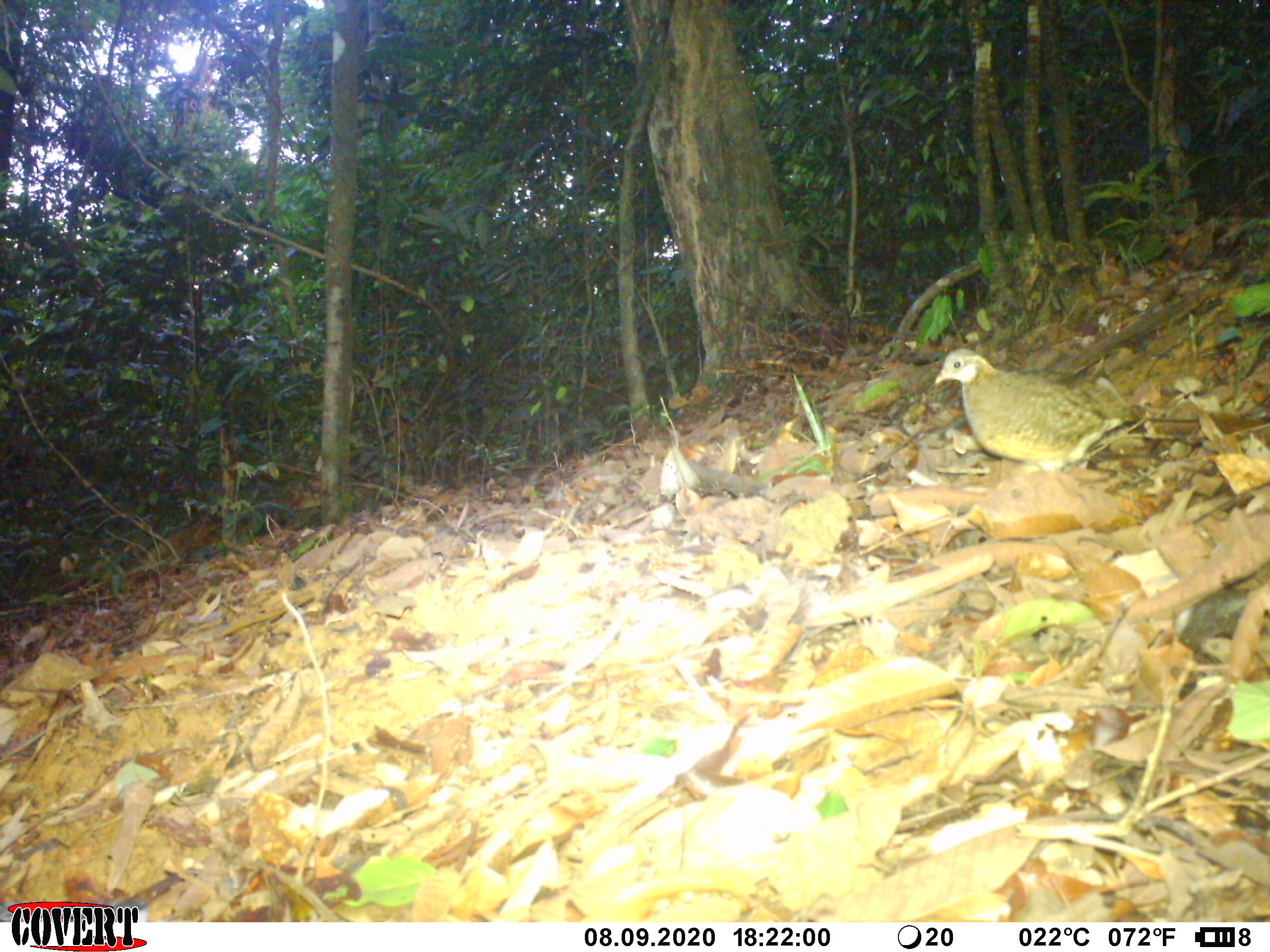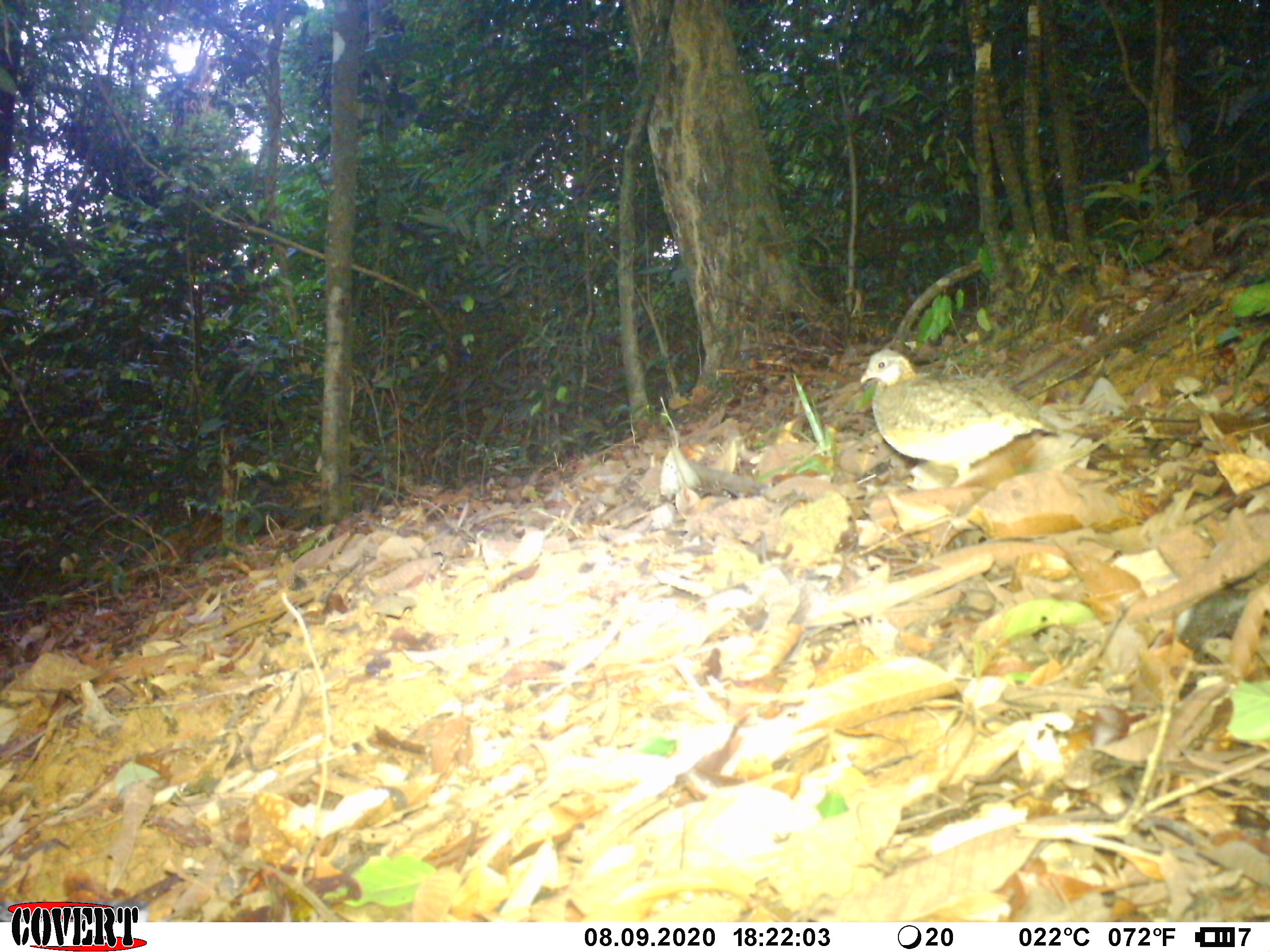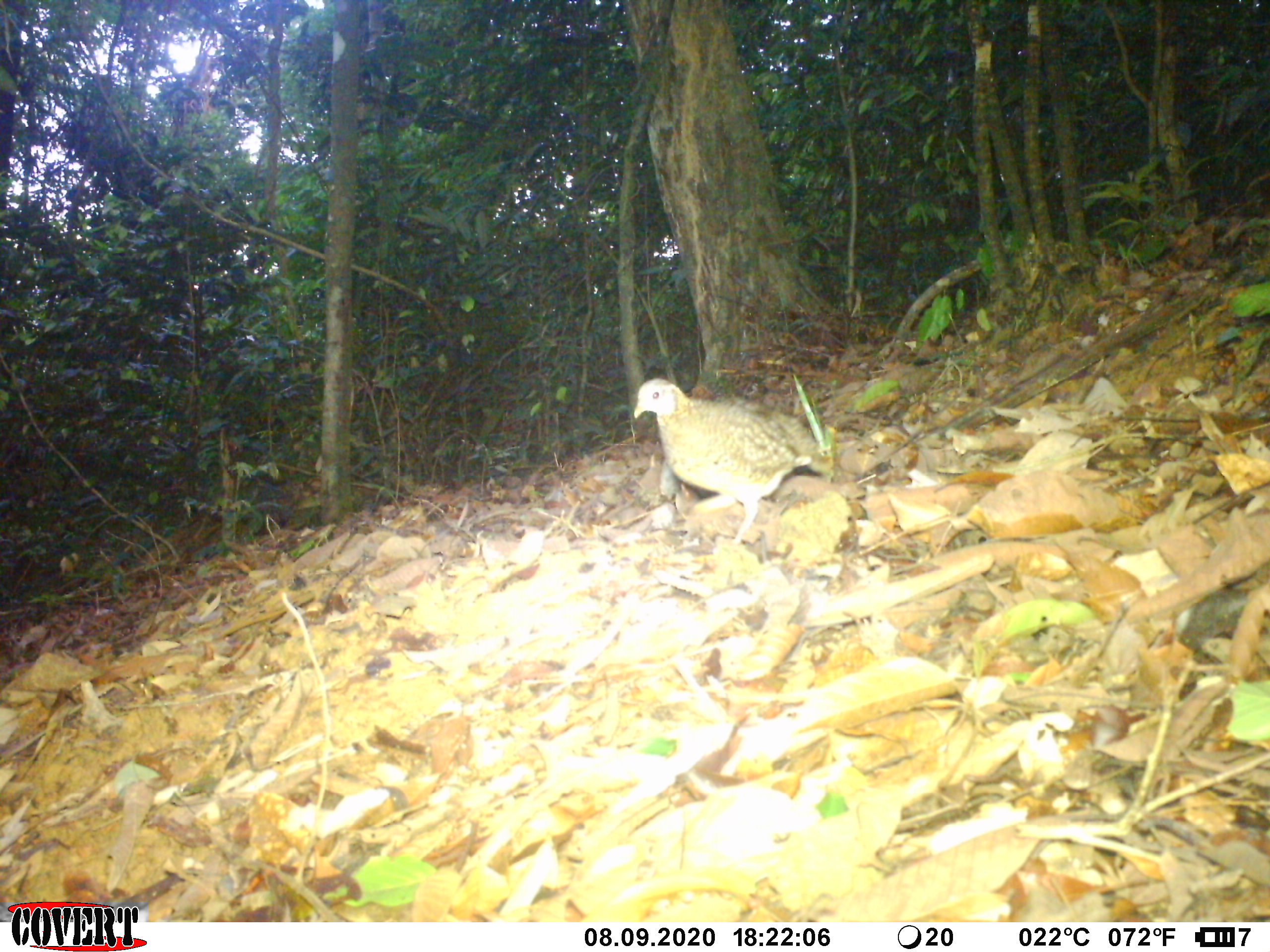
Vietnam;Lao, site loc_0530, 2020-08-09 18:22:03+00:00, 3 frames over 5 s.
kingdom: Animalia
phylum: Chordata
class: Aves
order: Galliformes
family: Phasianidae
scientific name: Phasianidae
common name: partridge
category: unidentified partridge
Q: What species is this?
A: Unidentified partridge (partridge) (Phasianidae).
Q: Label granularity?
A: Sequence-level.